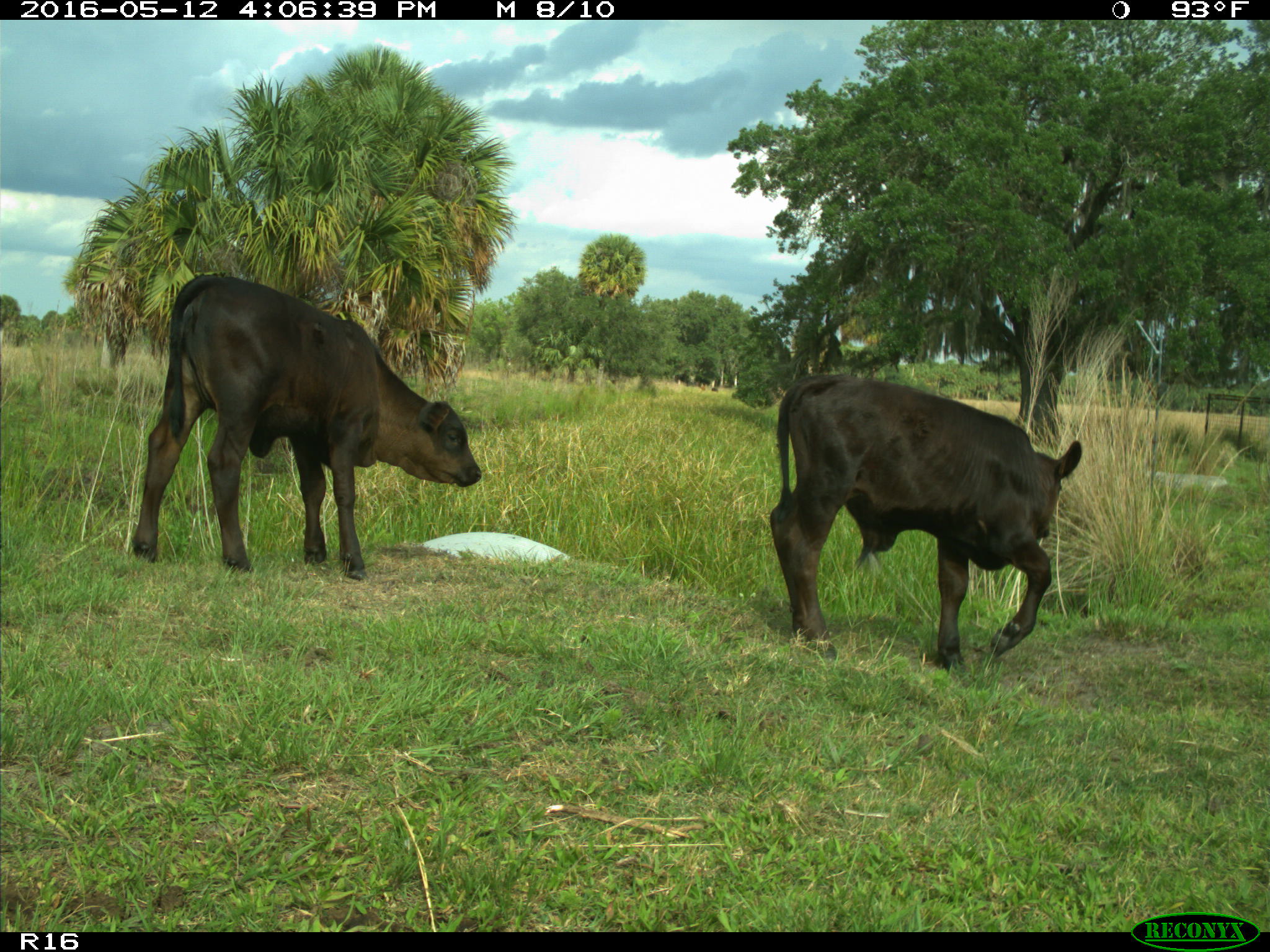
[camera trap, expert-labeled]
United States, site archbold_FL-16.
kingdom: Animalia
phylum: Chordata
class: Mammalia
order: Artiodactyla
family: Bovidae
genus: Bos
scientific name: Bos taurus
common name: domestic cow